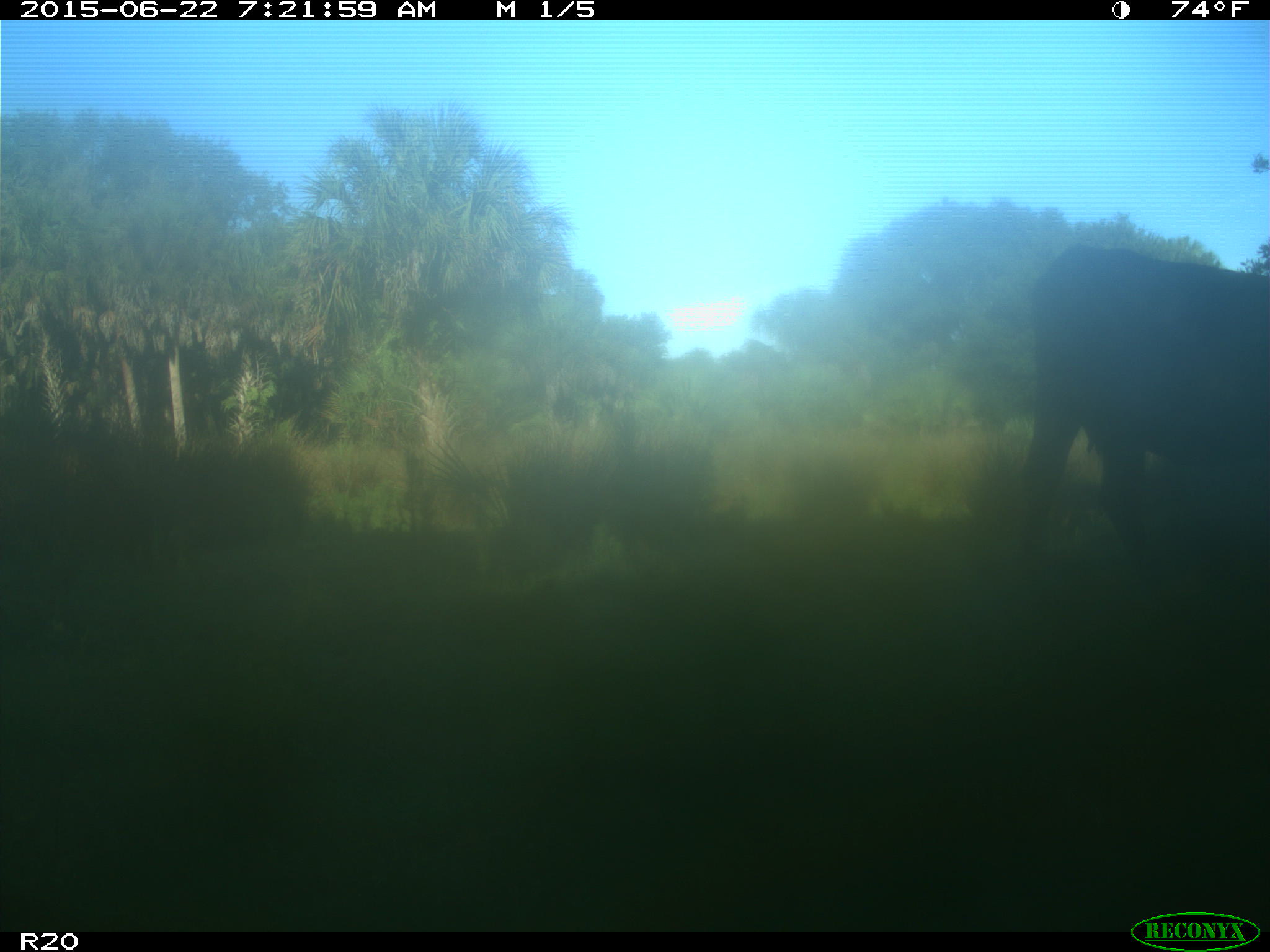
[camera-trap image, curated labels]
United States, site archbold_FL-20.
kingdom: Animalia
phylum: Chordata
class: Mammalia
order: Artiodactyla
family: Bovidae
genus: Bos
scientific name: Bos taurus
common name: domestic cow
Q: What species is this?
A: Bos taurus (domestic cow).